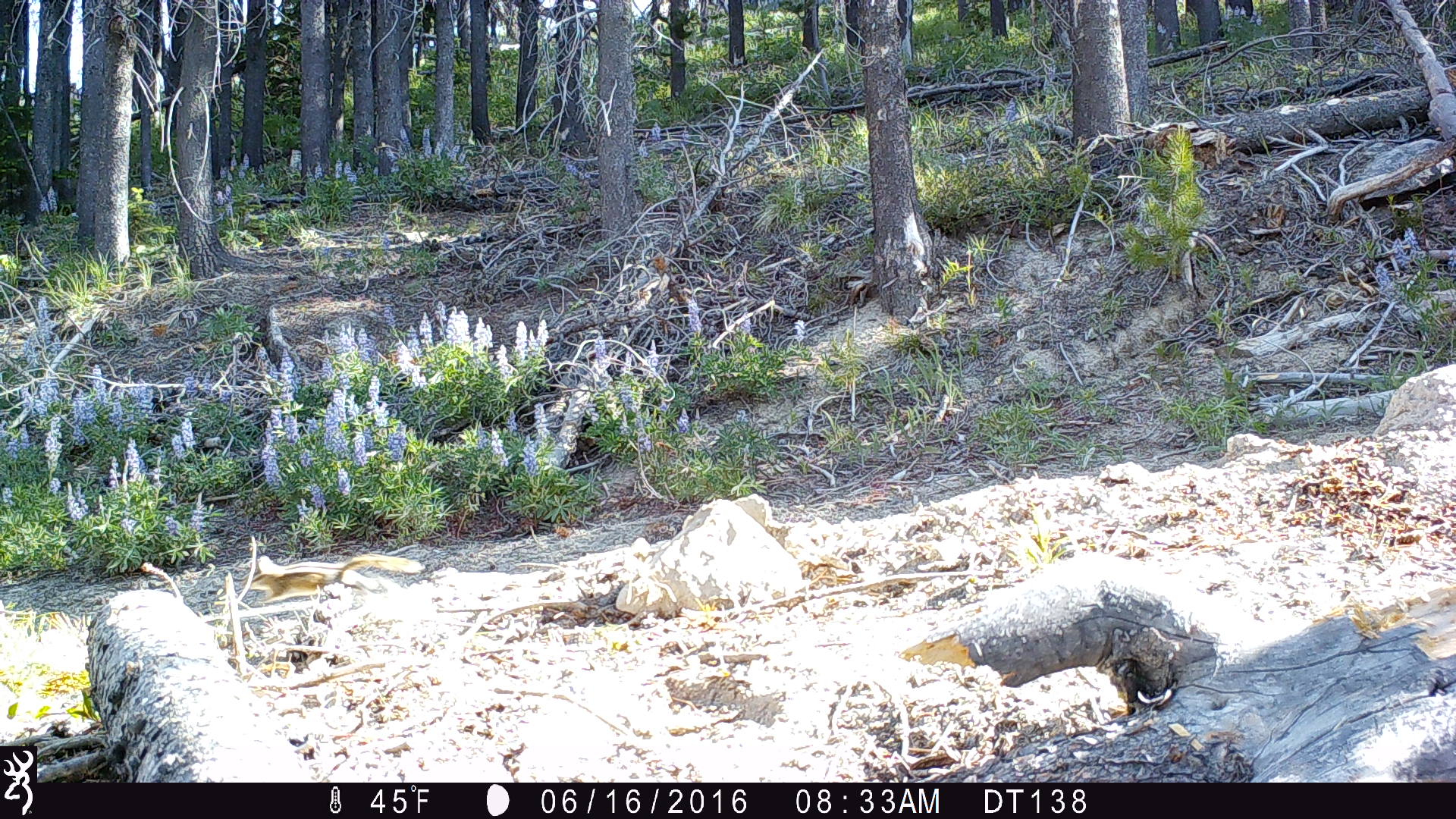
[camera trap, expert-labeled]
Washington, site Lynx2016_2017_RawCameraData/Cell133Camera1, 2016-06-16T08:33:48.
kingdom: Animalia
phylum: Chordata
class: Mammalia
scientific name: Mammalia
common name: small mammal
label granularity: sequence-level